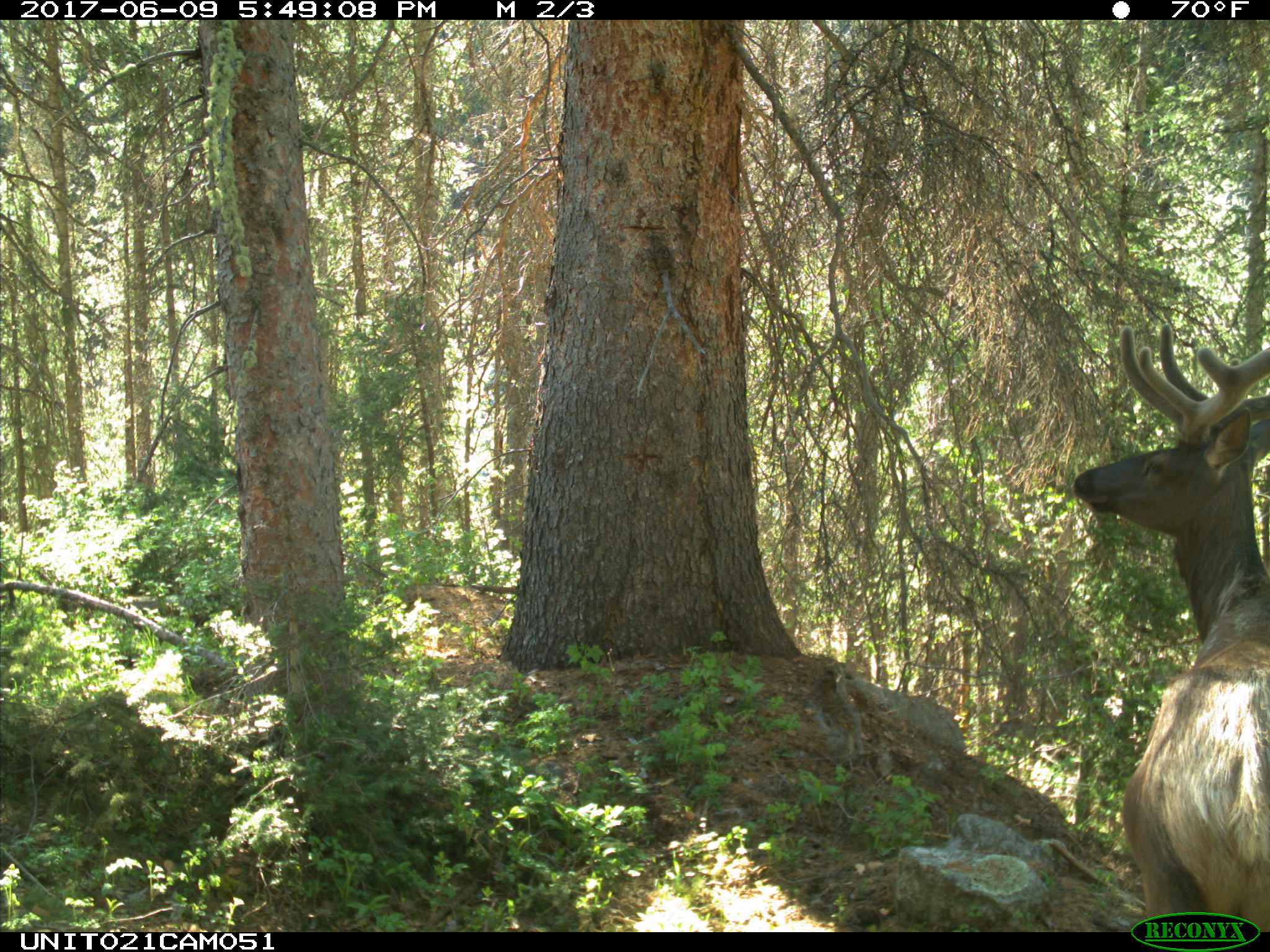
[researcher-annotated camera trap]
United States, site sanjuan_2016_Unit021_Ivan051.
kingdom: Animalia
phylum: Chordata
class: Mammalia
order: Artiodactyla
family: Cervidae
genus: Cervus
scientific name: Cervus elaphus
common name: red deer